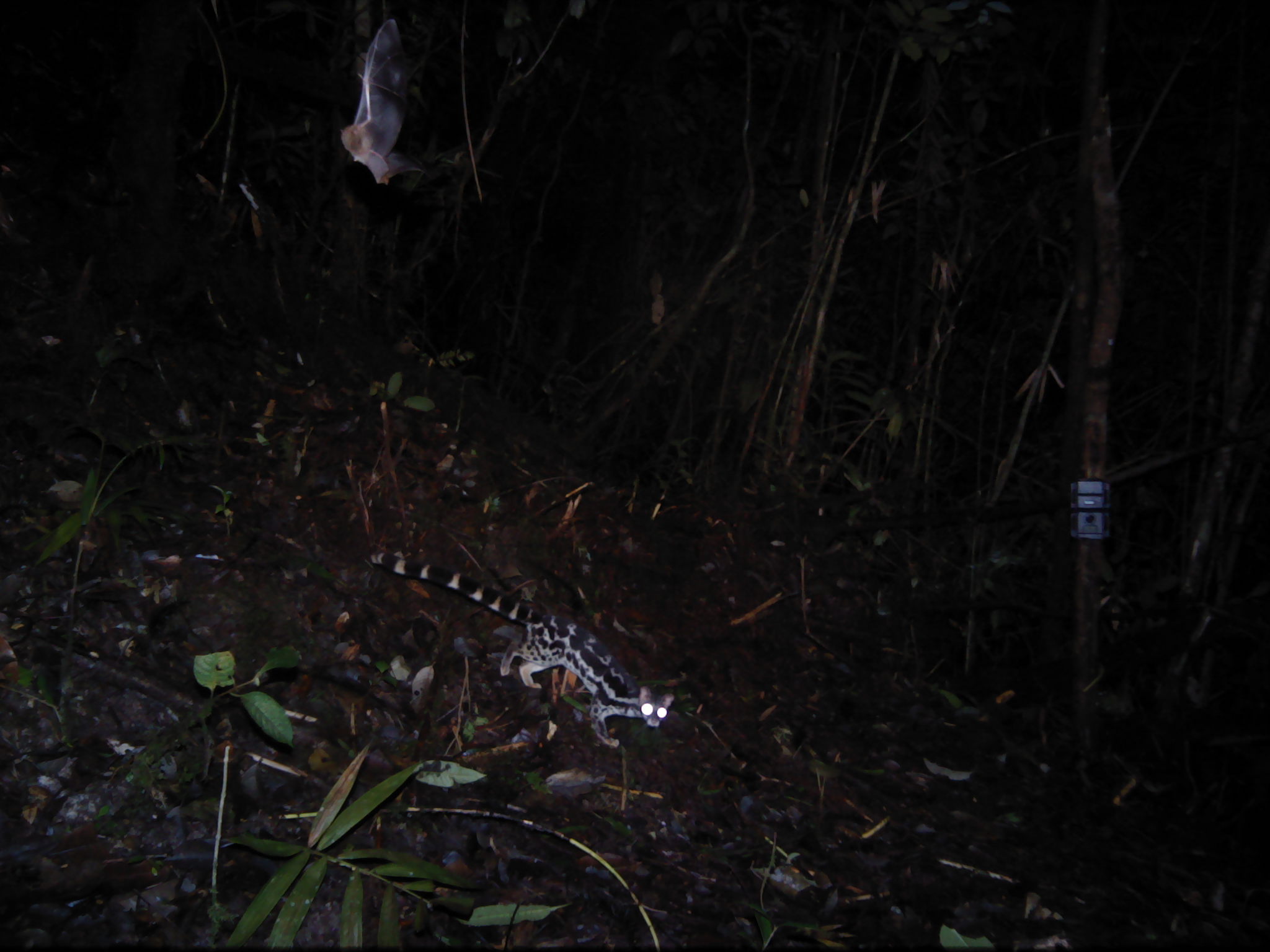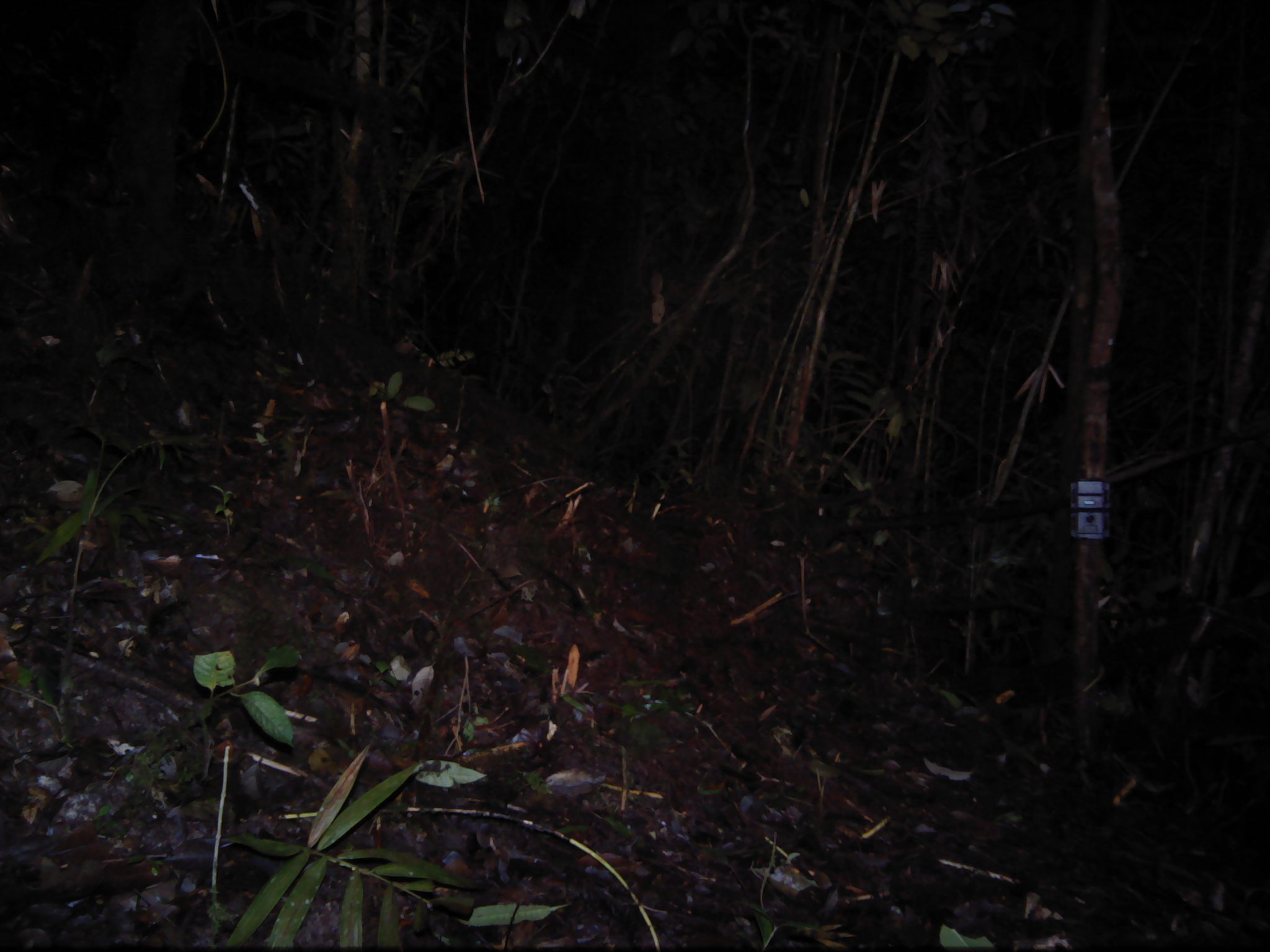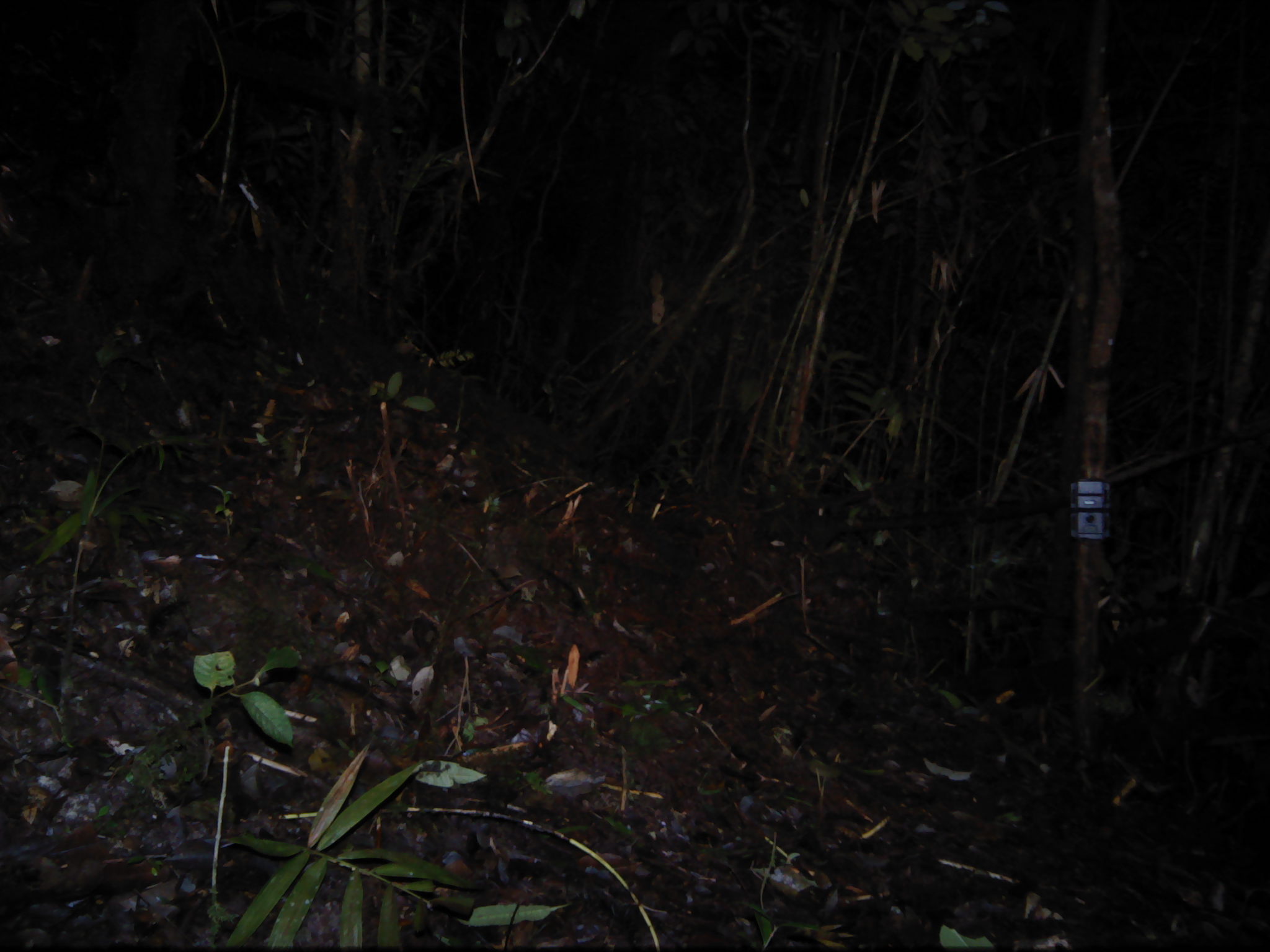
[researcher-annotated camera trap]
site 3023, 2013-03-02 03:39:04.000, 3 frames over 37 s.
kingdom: Animalia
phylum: Chordata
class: Mammalia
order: Carnivora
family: Prionodontidae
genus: Prionodon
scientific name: Prionodon linsang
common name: banded linsang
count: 1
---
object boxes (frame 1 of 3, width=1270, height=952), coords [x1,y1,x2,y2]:
prionodon linsang: [369,550,673,748]; [338,20,426,185]